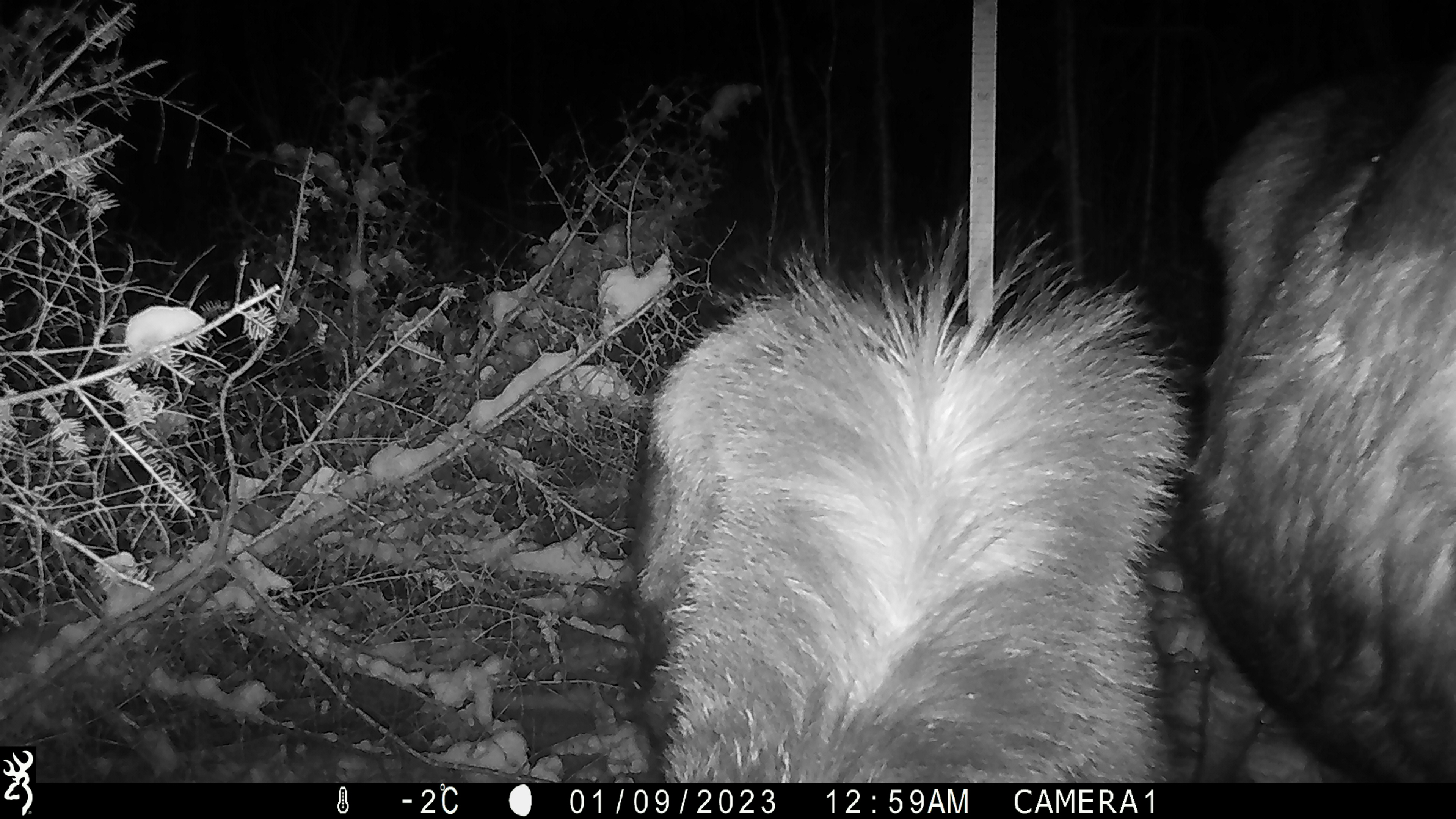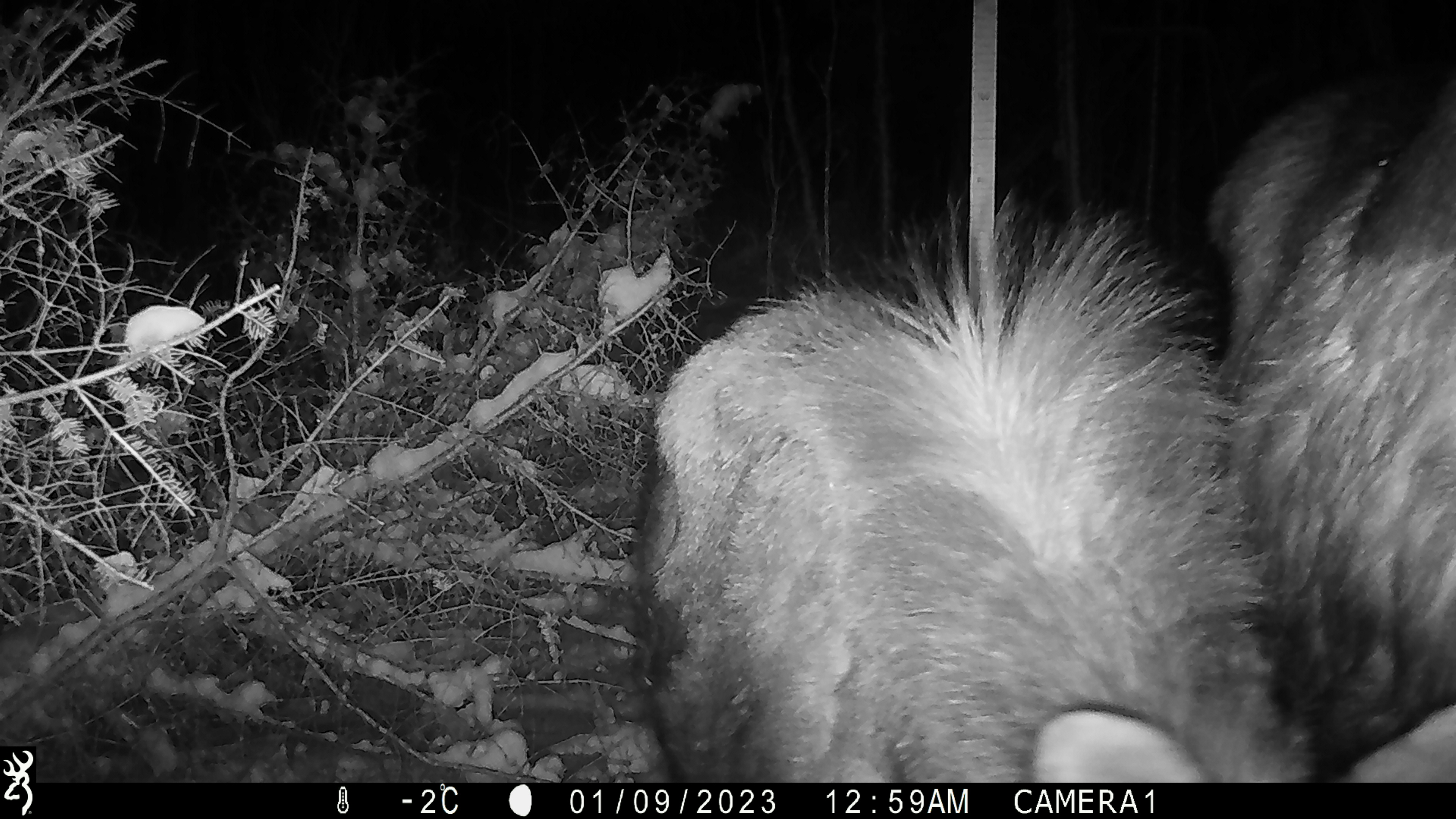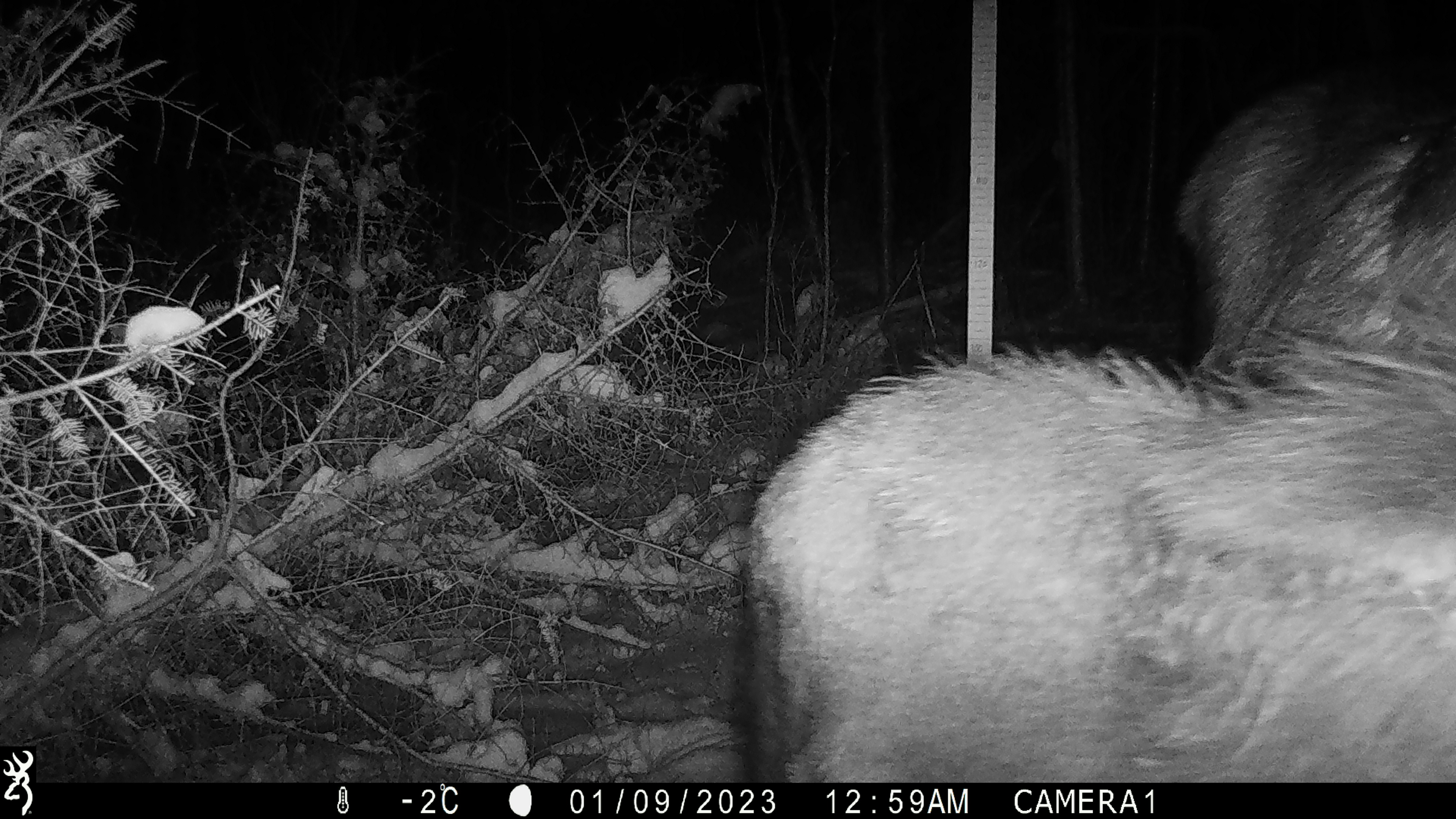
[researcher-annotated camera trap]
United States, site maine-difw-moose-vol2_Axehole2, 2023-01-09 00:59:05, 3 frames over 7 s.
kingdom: Animalia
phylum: Chordata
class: Mammalia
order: Artiodactyla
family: Cervidae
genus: Alces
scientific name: Alces alces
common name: moose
Moose (Alces alces).